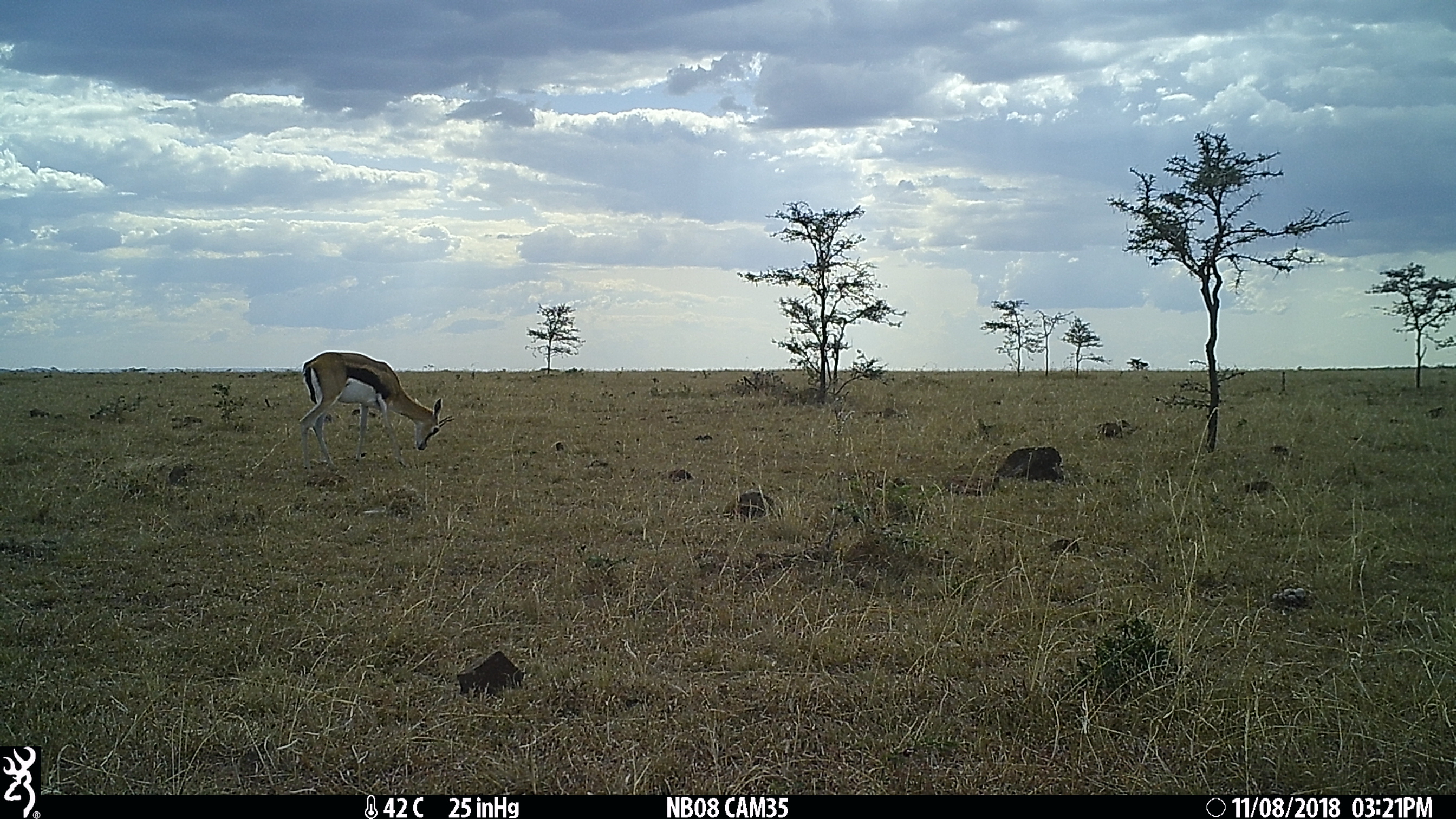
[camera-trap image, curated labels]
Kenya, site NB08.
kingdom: Animalia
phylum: Chordata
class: Mammalia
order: Artiodactyla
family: Bovidae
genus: Eudorcas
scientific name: Eudorcas thomsonii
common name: thomon's gazelle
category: gazelle thomsons